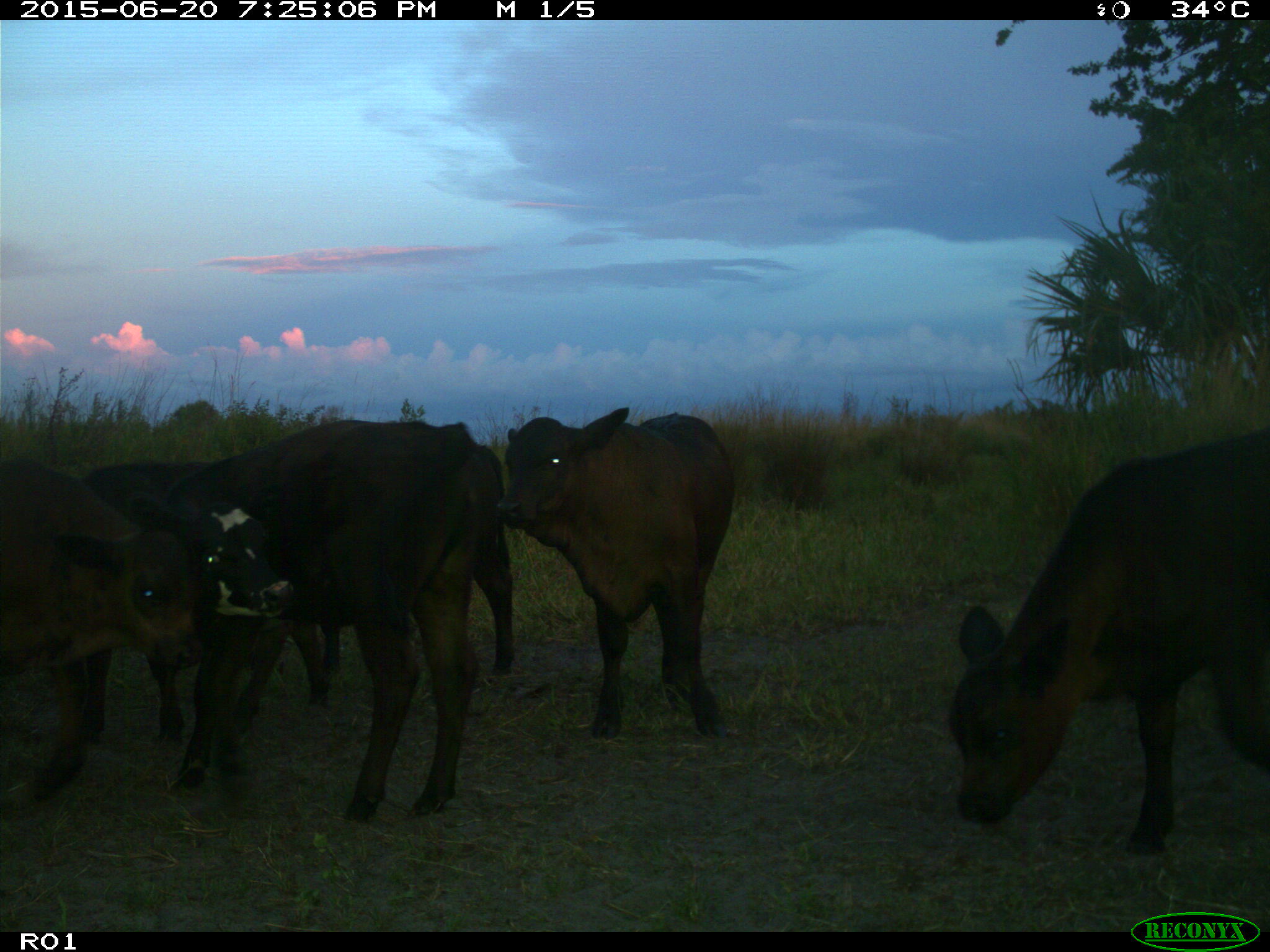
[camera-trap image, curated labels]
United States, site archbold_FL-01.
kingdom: Animalia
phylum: Chordata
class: Mammalia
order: Artiodactyla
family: Bovidae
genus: Bos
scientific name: Bos taurus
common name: domestic cow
Bos taurus (domestic cow).